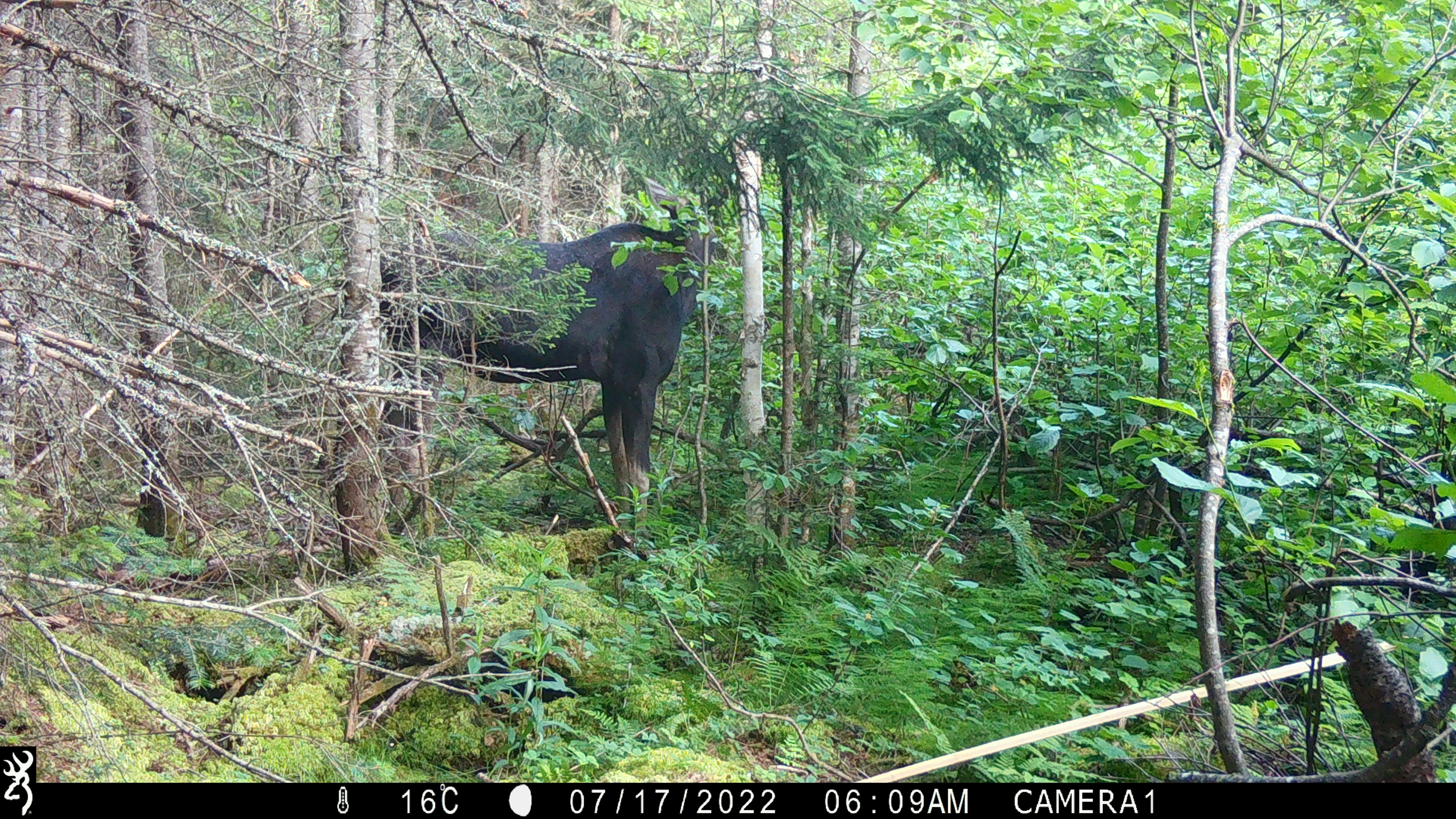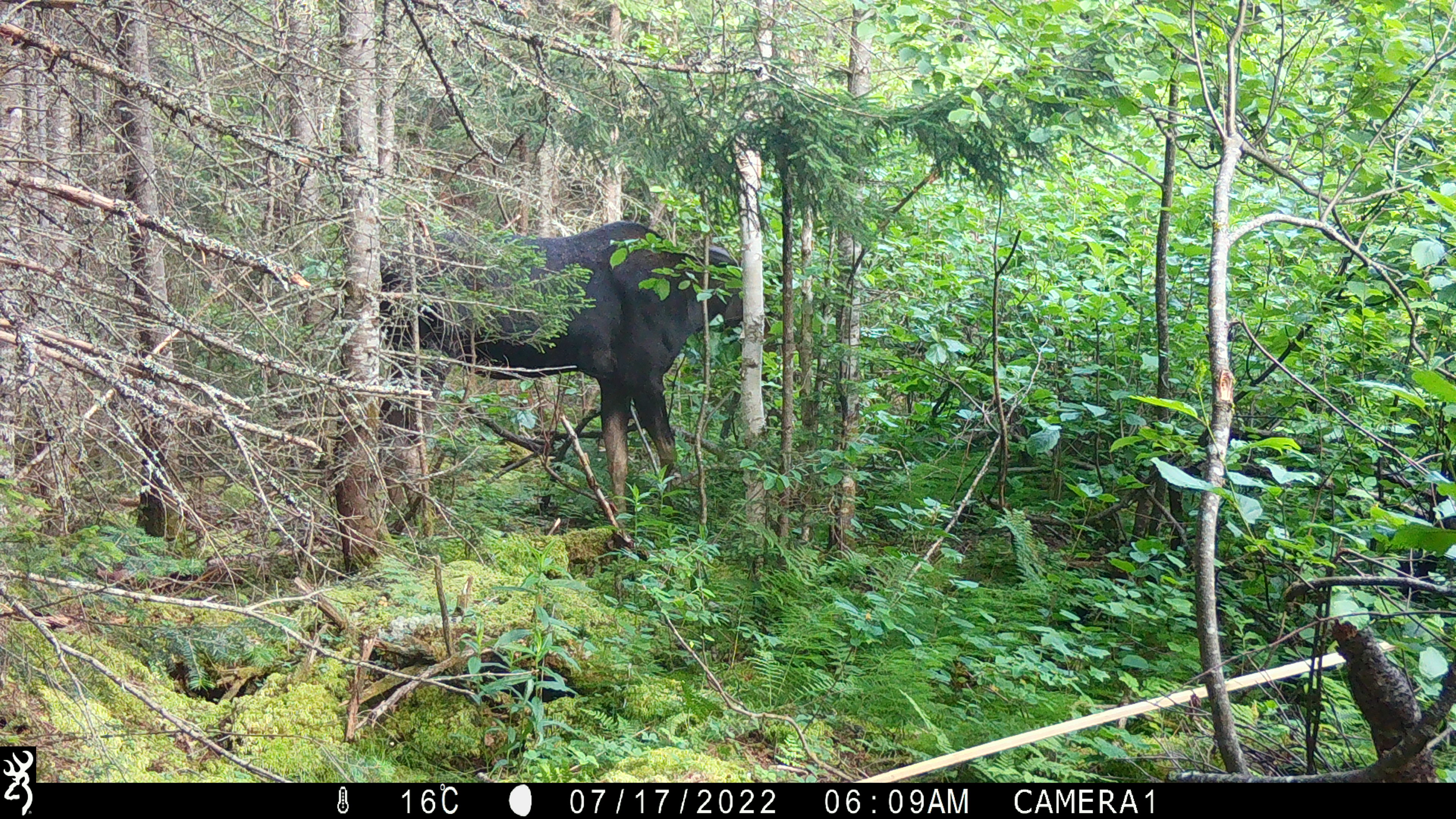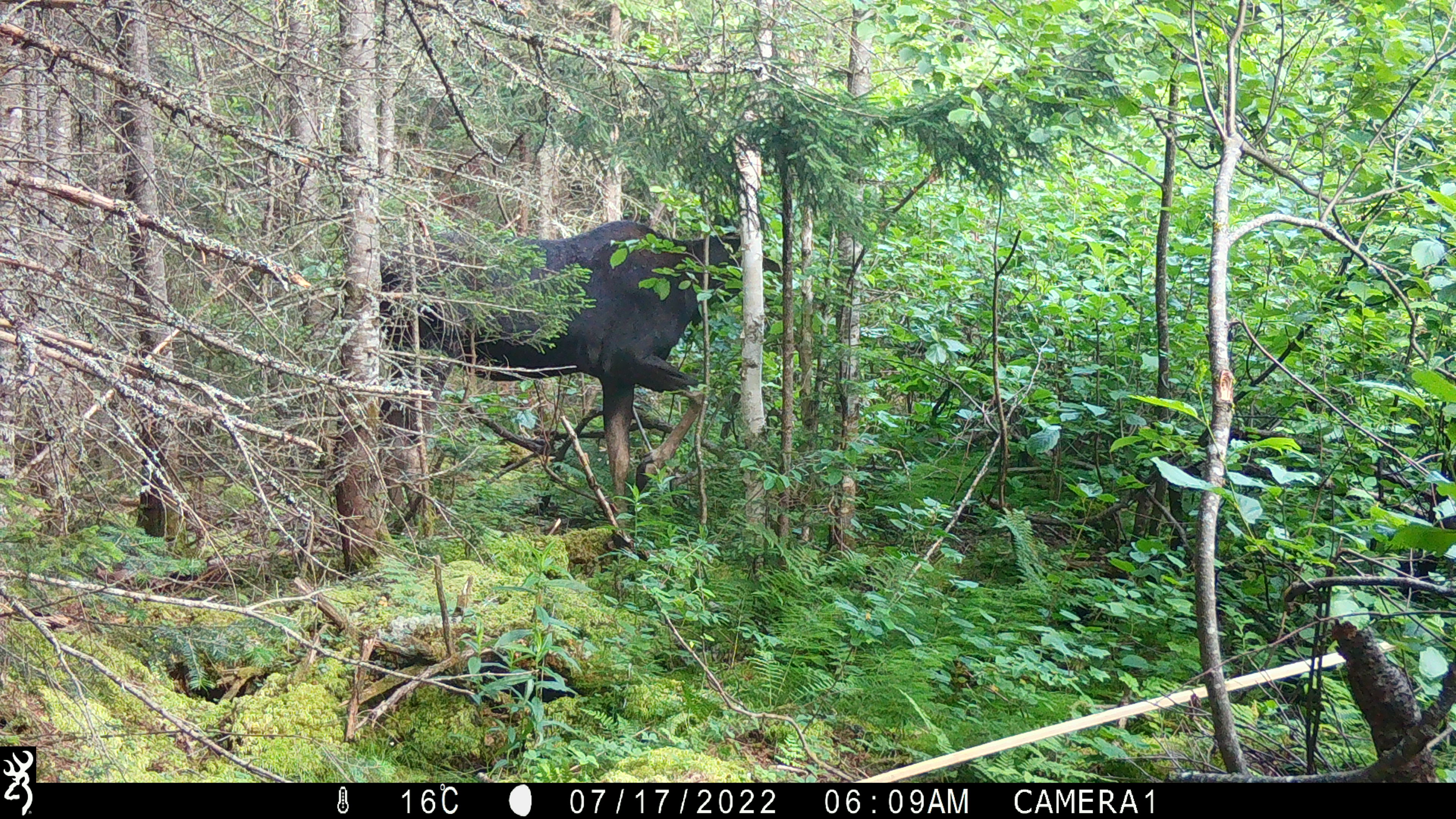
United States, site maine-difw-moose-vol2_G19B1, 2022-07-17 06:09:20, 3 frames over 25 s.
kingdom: Animalia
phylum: Chordata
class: Mammalia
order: Artiodactyla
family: Cervidae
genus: Alces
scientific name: Alces alces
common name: moose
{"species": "moose (Alces alces)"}